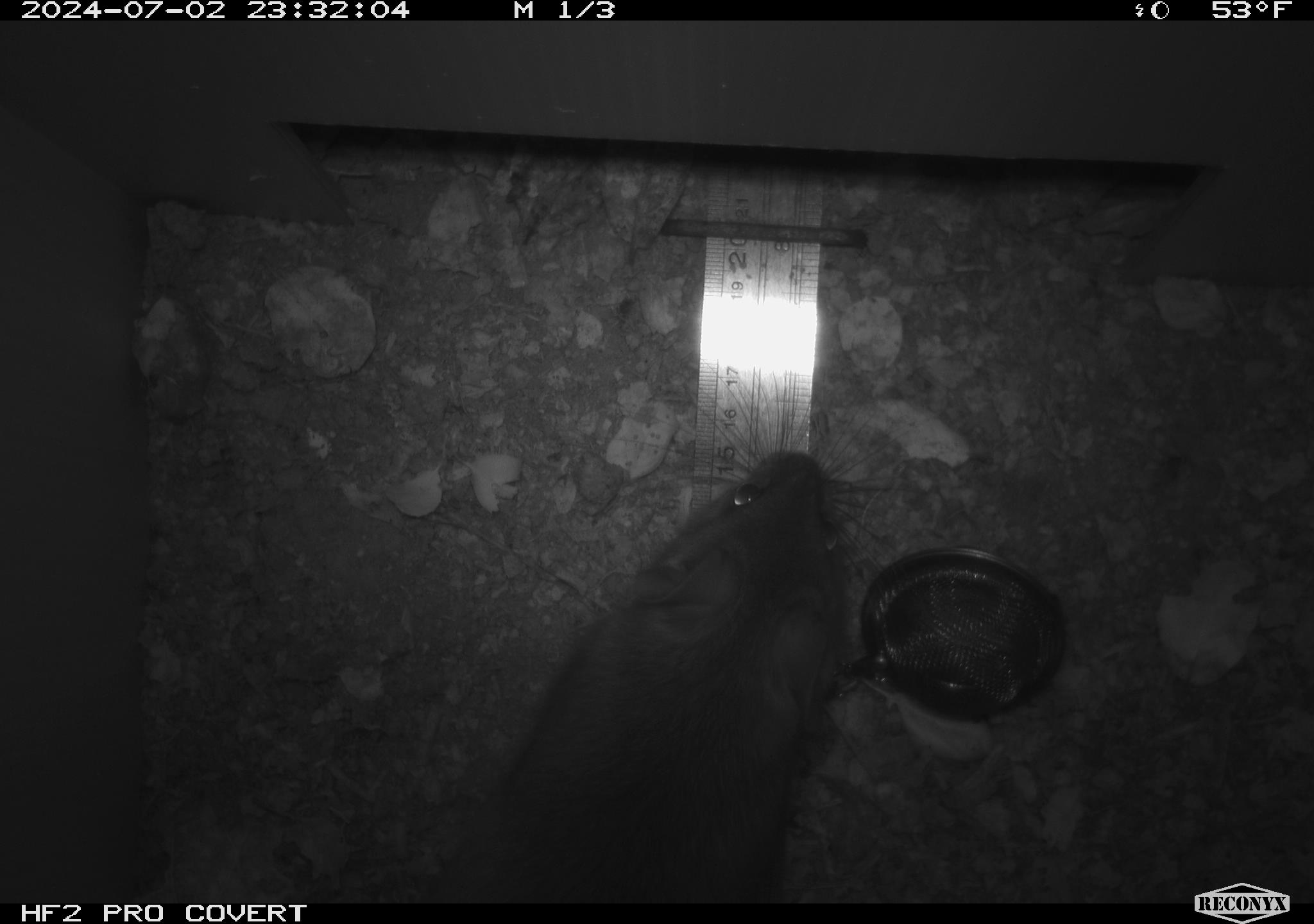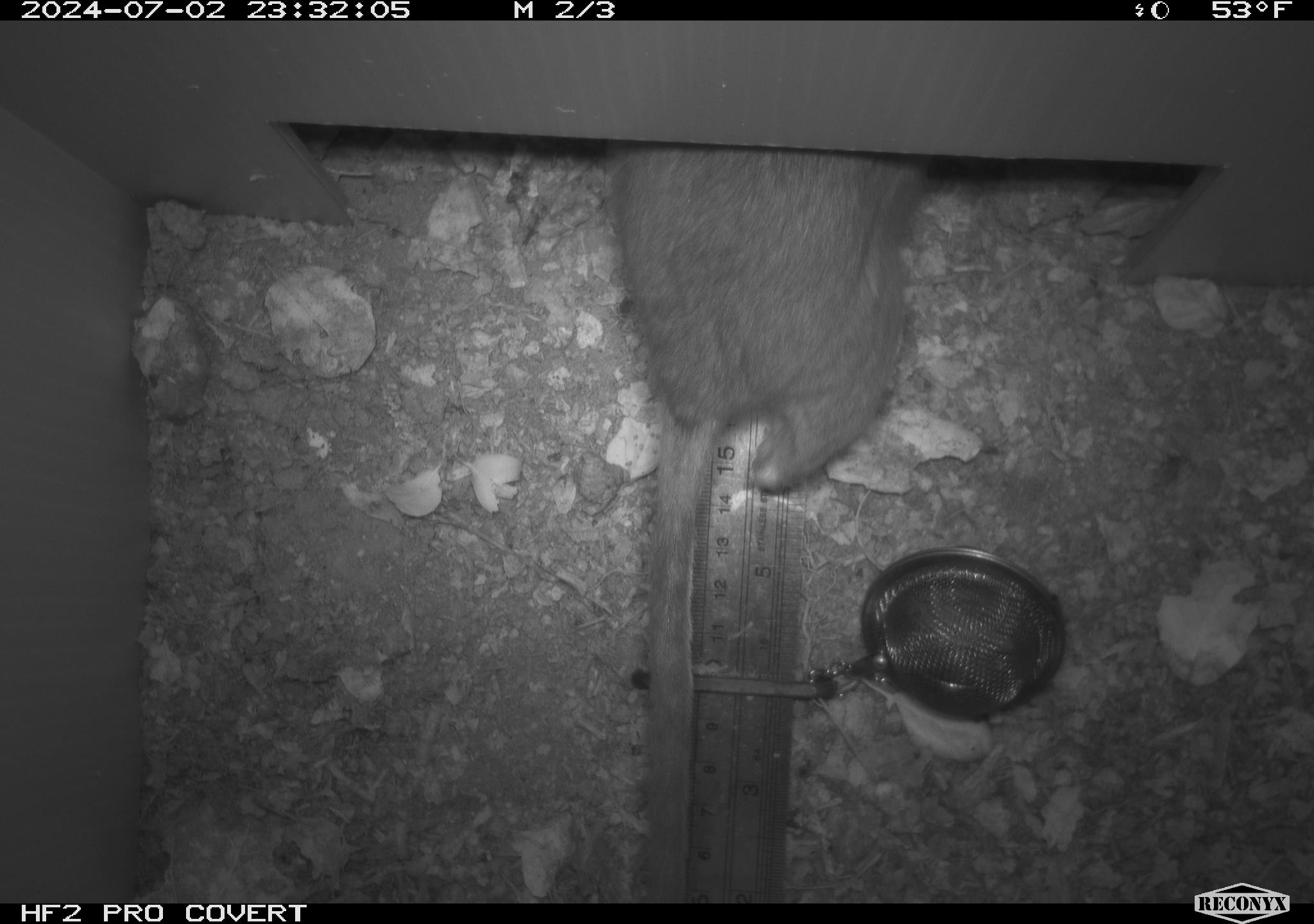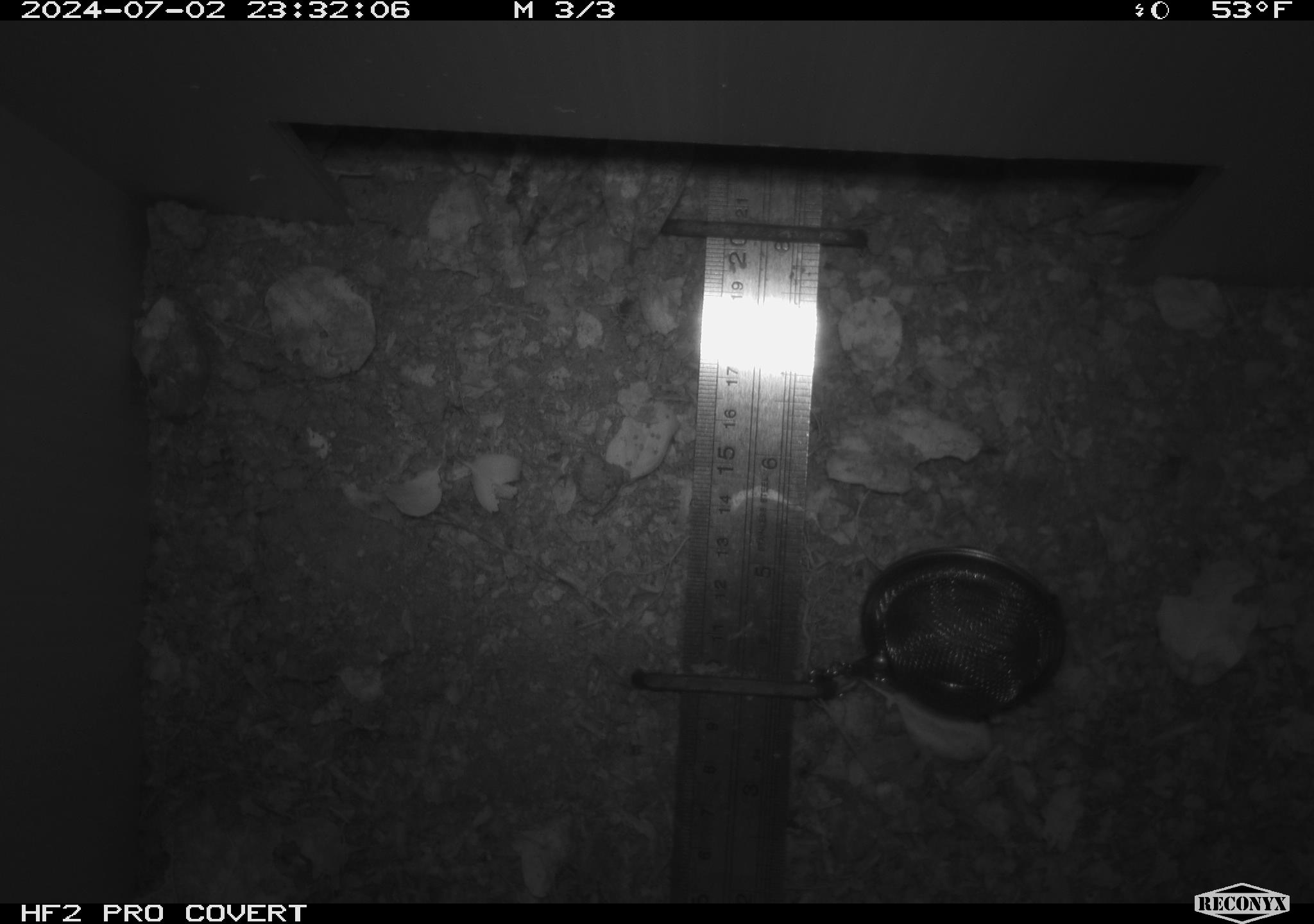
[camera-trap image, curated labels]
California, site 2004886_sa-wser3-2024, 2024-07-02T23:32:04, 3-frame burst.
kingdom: Animalia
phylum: Chordata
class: Mammalia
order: Rodentia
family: Cricetidae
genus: Neotoma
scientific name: Neotoma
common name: pack rat or woodrat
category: neotoma species